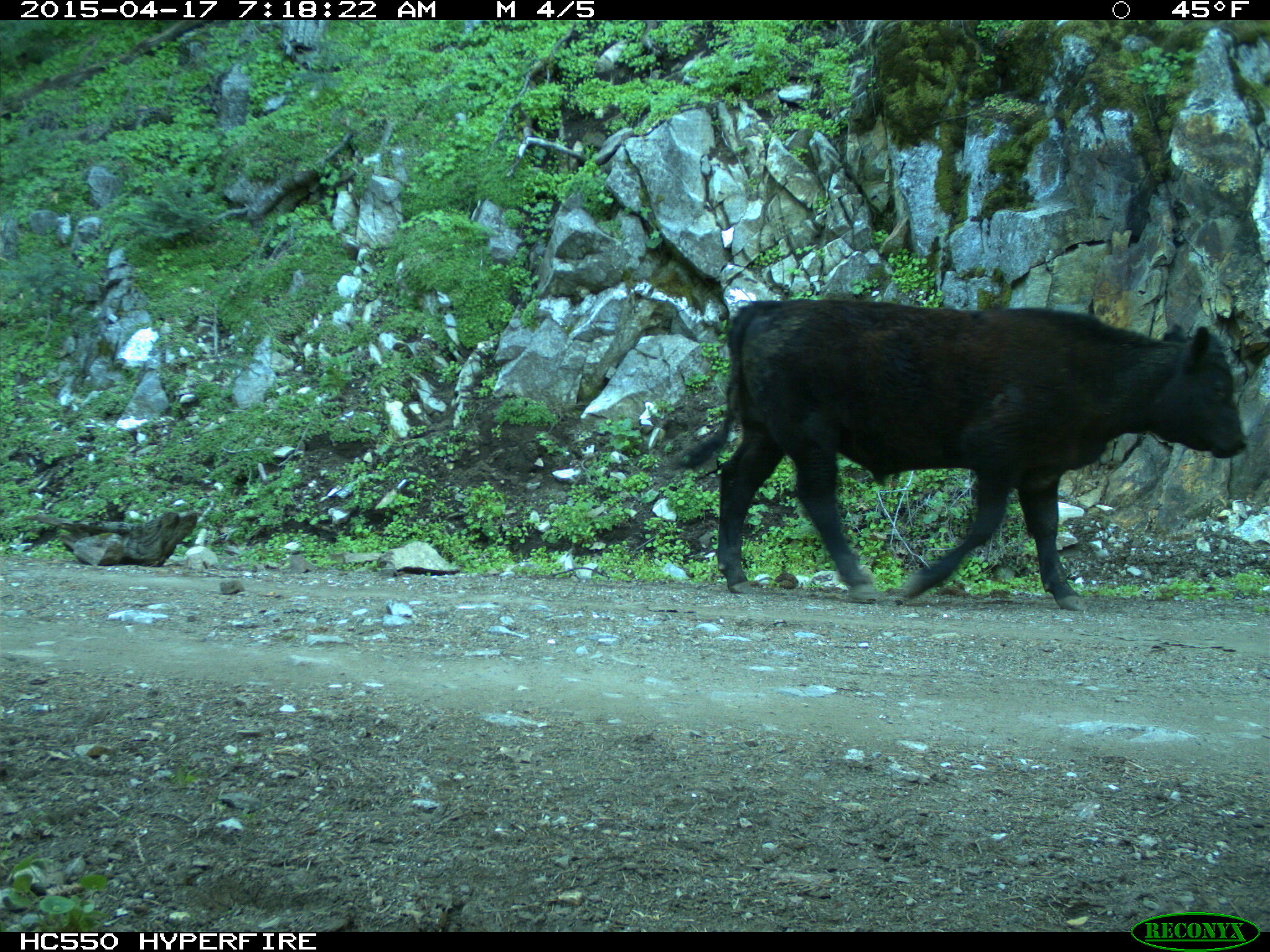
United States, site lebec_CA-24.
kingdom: Animalia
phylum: Chordata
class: Mammalia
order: Artiodactyla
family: Bovidae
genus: Bos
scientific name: Bos taurus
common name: domestic cow